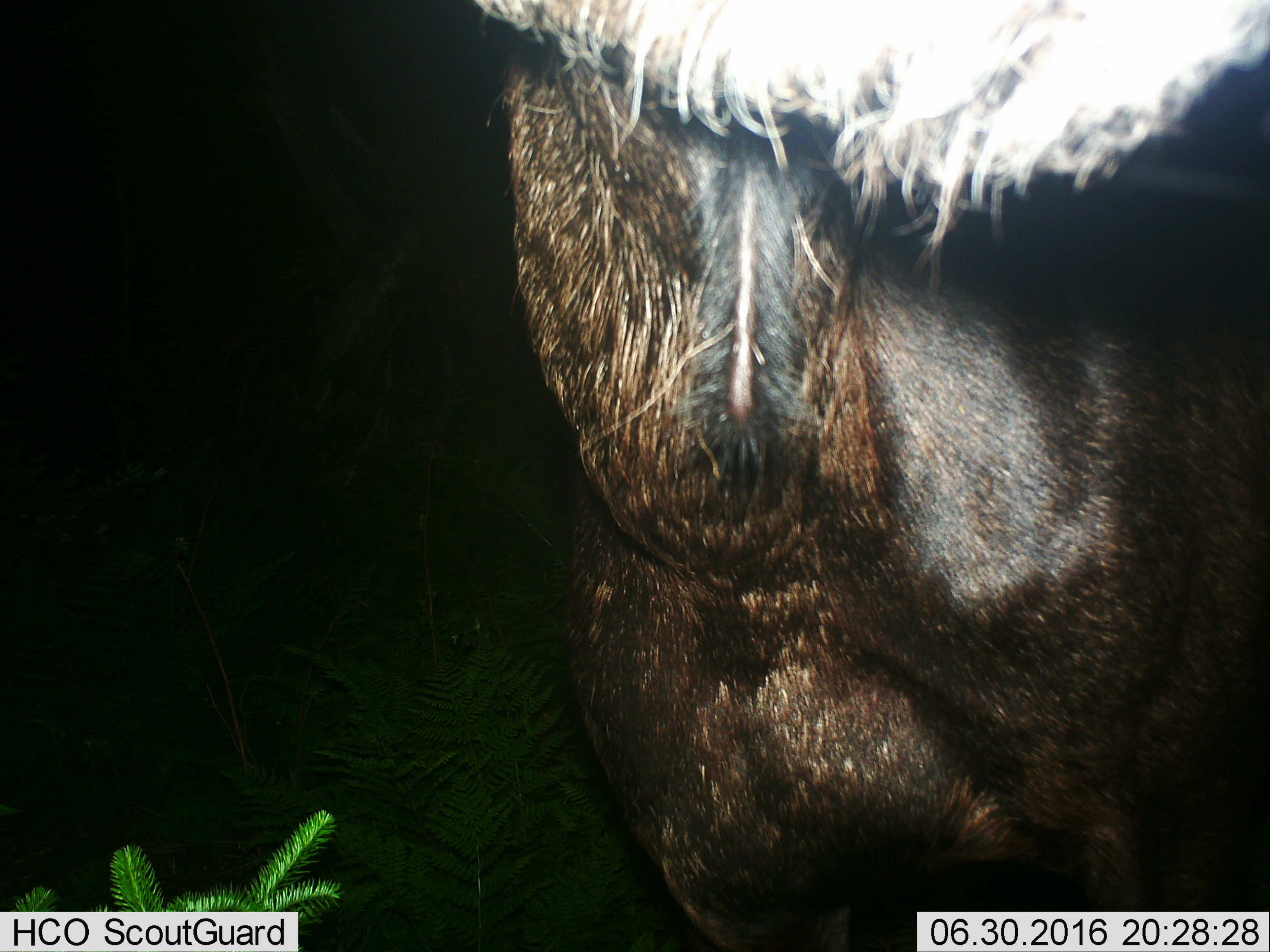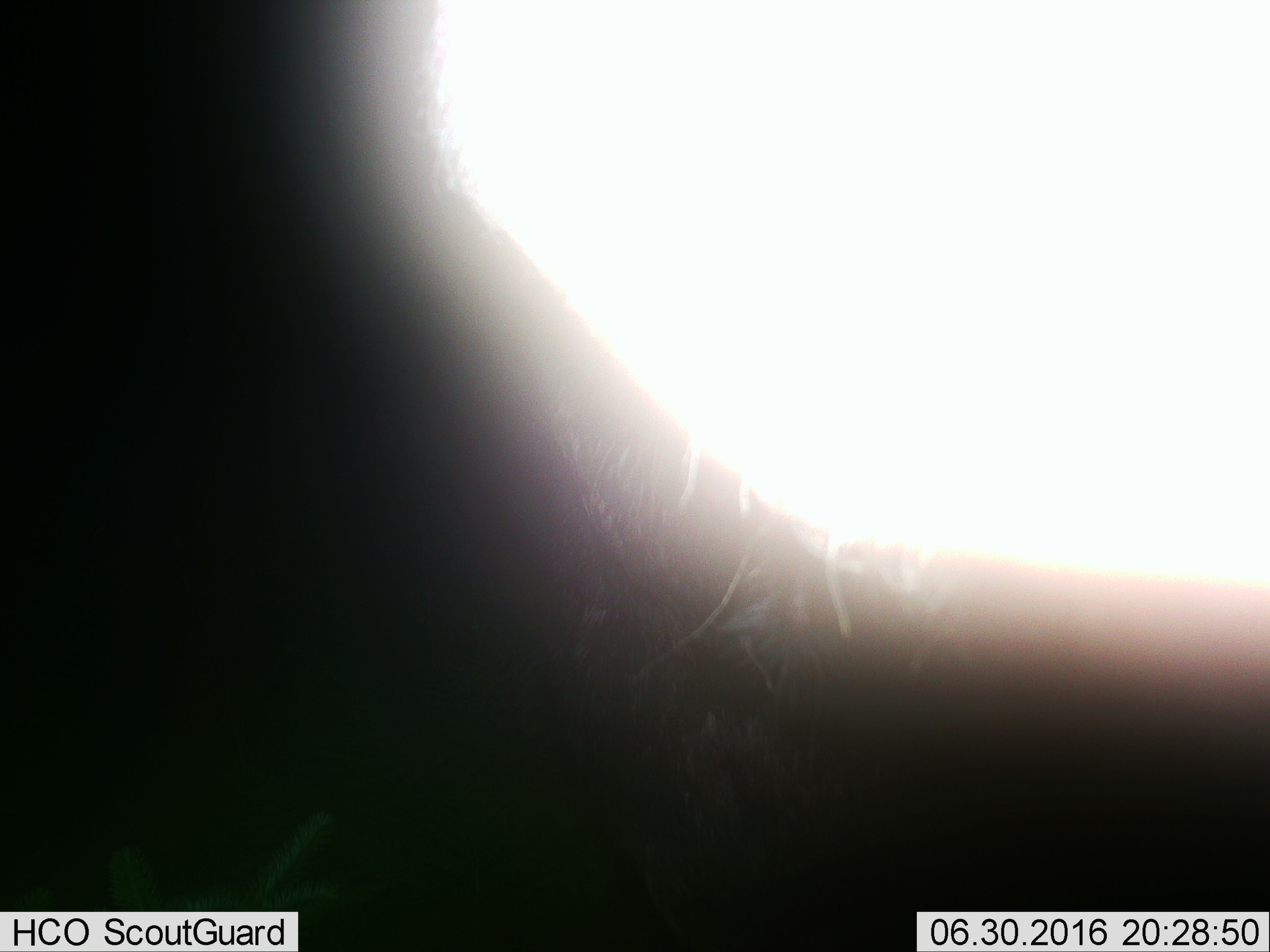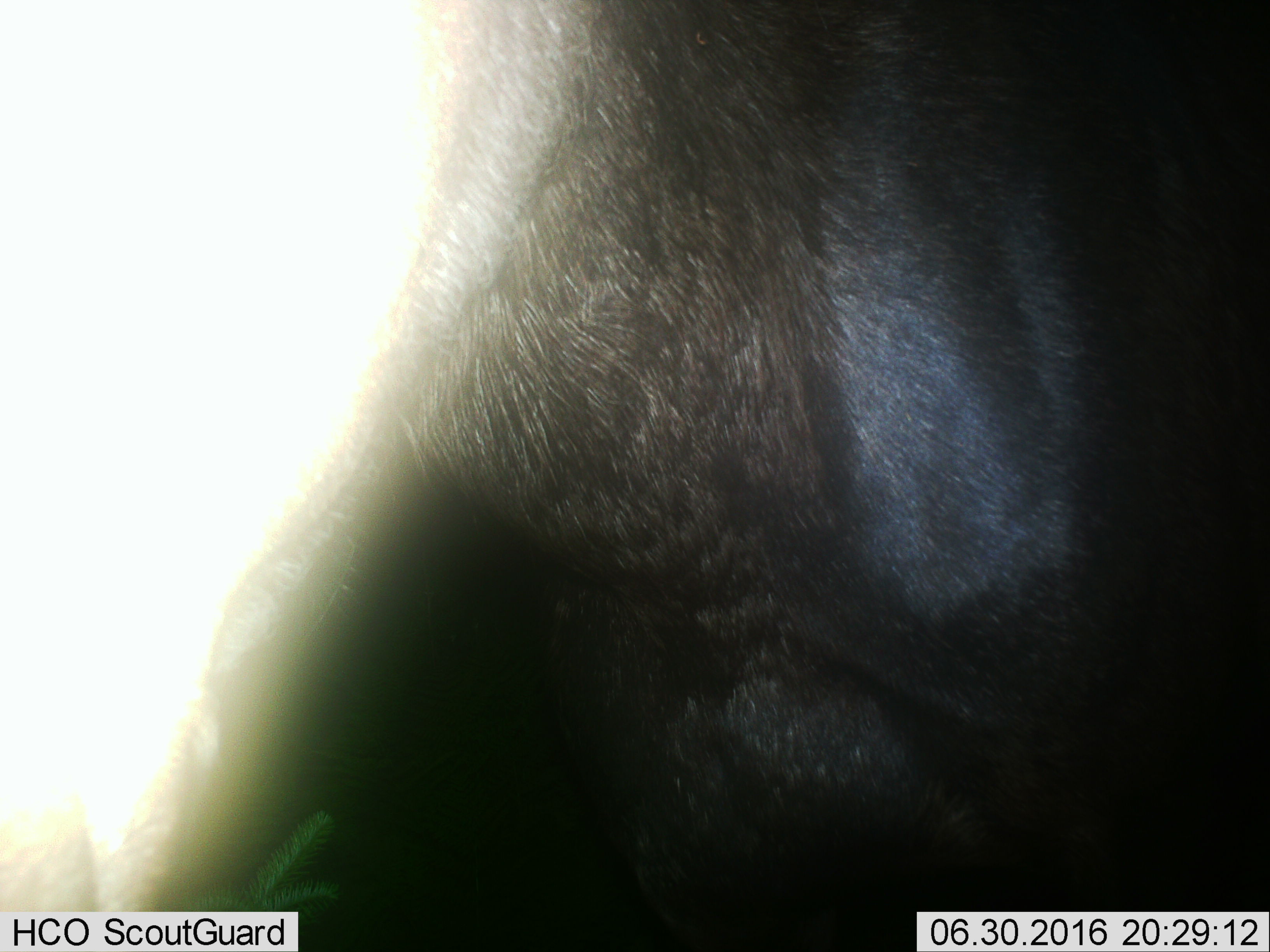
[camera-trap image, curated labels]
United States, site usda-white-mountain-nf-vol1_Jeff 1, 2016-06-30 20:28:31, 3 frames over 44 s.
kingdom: Animalia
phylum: Chordata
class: Mammalia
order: Artiodactyla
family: Cervidae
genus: Alces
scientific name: Alces alces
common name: moose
Moose (Alces alces).